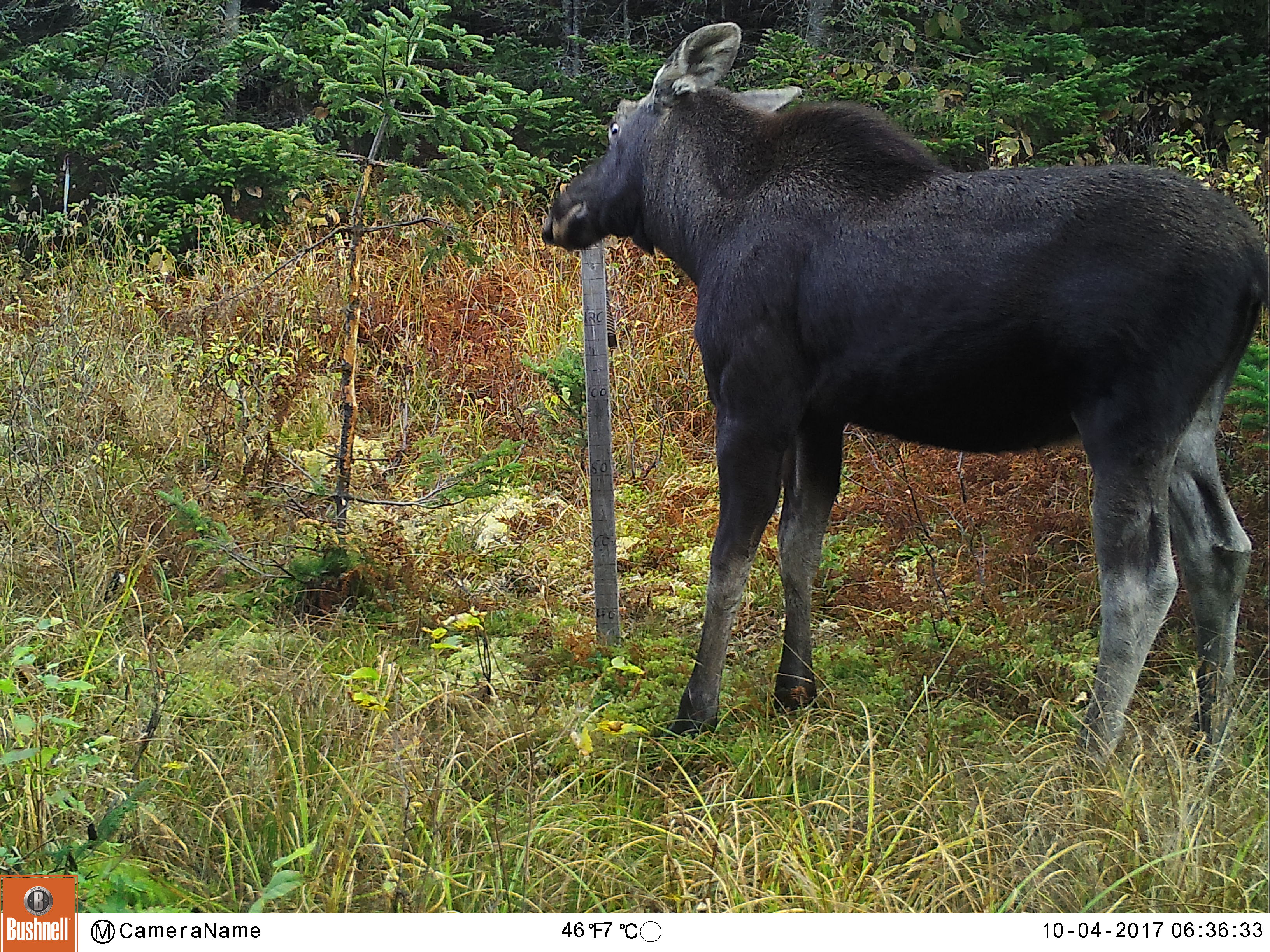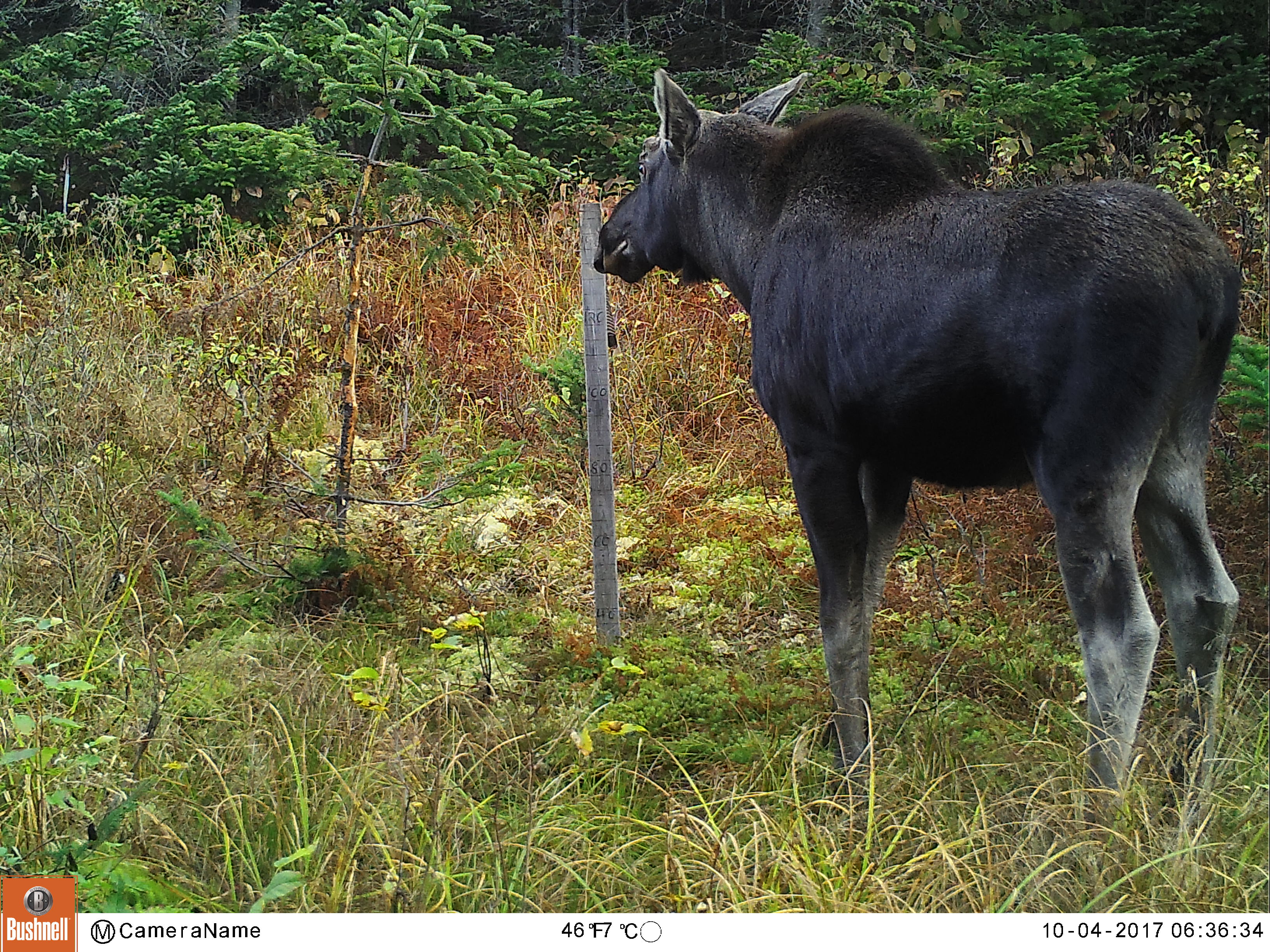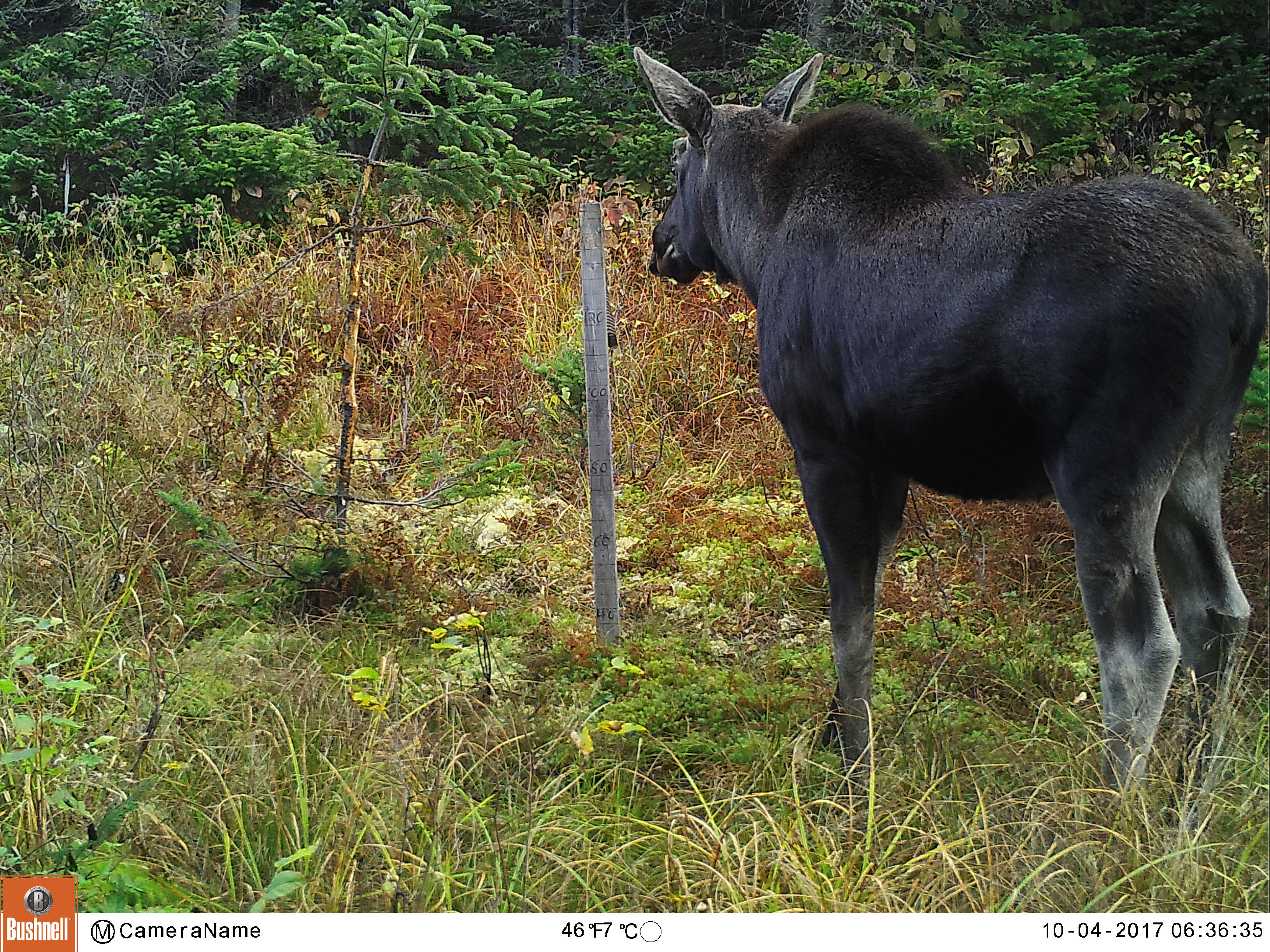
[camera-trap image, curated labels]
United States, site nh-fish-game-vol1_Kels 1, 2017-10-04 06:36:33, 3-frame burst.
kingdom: Animalia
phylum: Chordata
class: Mammalia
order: Artiodactyla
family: Cervidae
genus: Alces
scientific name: Alces alces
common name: moose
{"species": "moose (Alces alces)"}